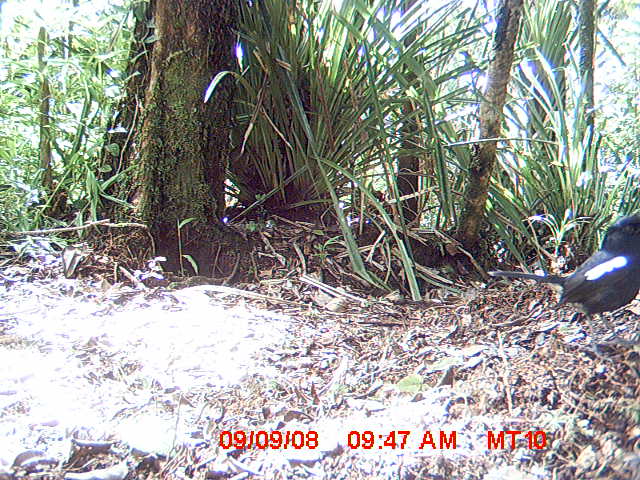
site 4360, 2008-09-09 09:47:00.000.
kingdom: Animalia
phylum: Chordata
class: Aves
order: Passeriformes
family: Muscicapidae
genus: Copsychus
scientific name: Copsychus albospecularis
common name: madagascar magpie-robin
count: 1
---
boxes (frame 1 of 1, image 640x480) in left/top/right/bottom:
copsychus albospecularis: 487/211/640/356